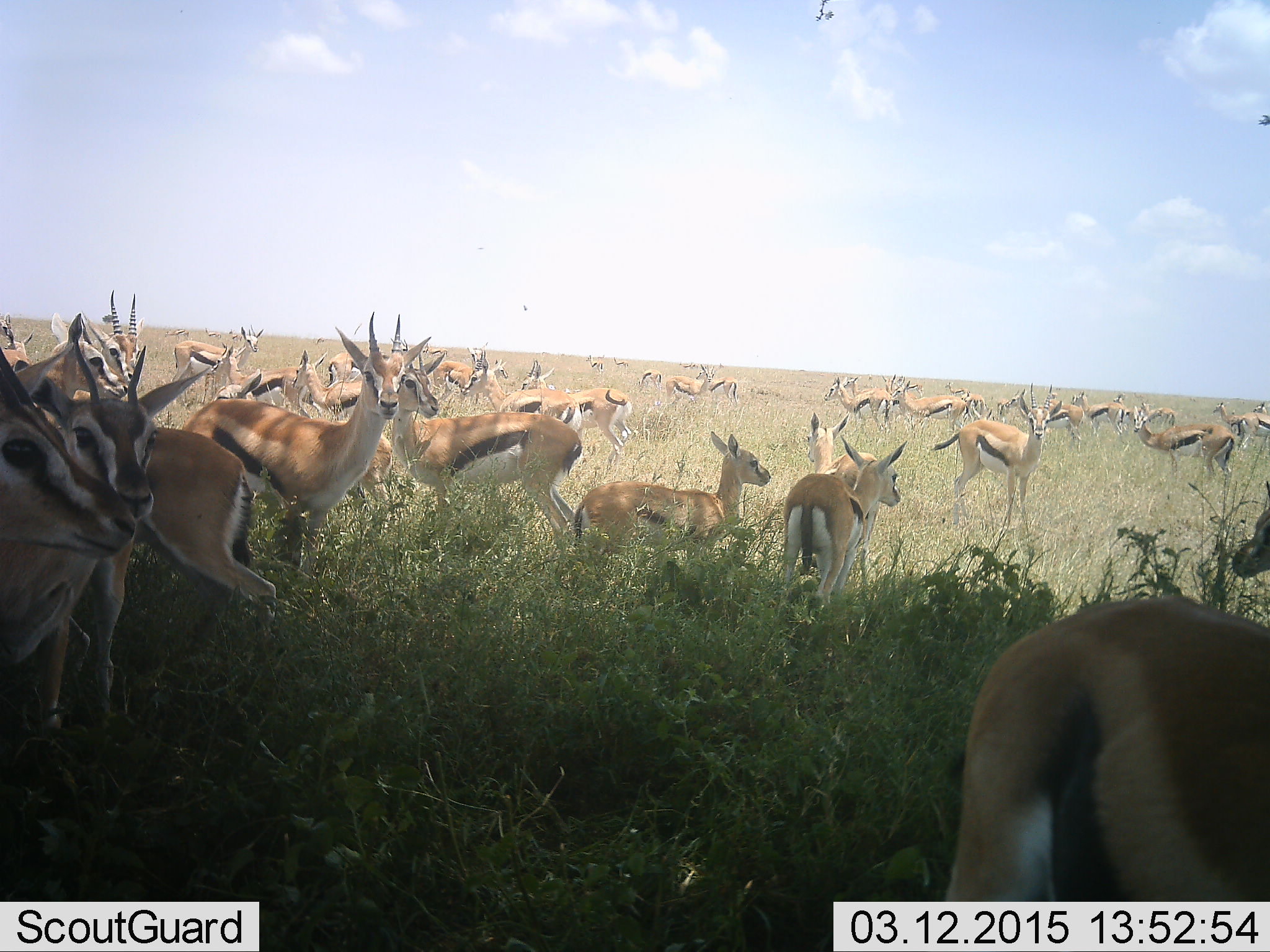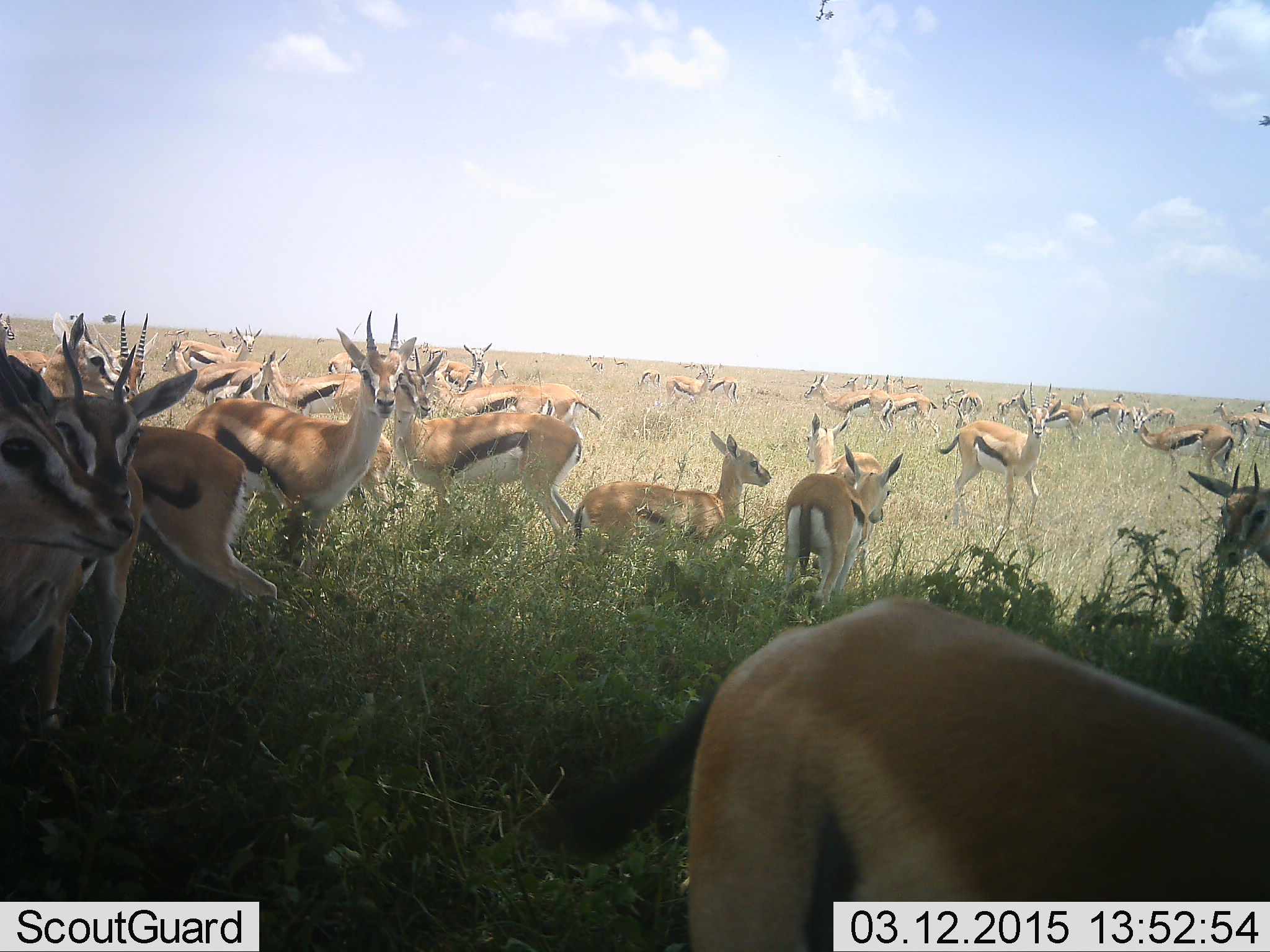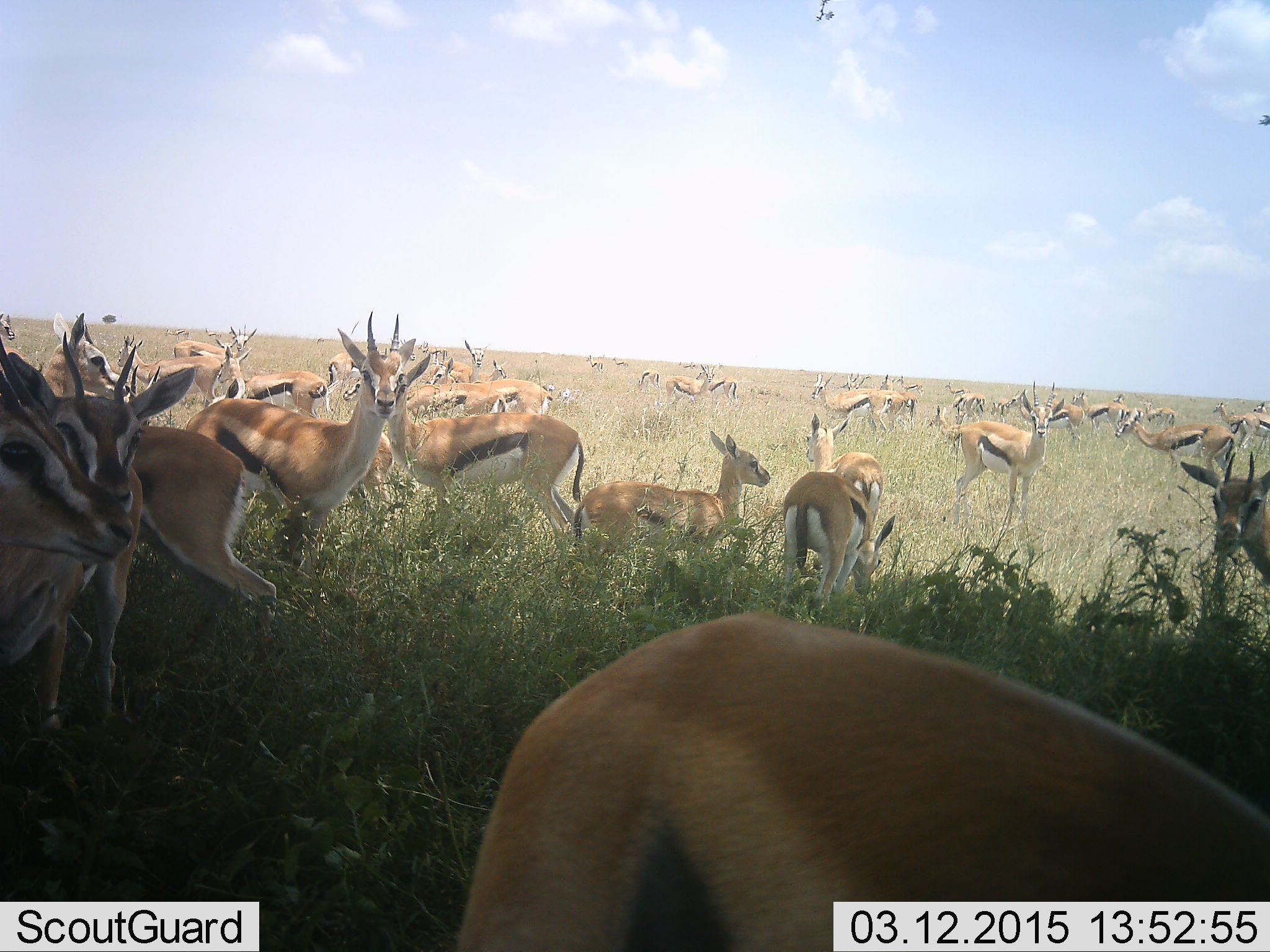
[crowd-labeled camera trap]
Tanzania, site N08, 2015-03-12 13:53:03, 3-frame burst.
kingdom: Animalia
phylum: Chordata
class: Mammalia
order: Artiodactyla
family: Bovidae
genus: Eudorcas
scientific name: Eudorcas thomsonii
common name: thomson's gazelle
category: gazellethomsons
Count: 11-50.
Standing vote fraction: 90%.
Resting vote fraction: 30%.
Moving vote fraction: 80%.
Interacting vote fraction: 20%.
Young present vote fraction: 10%.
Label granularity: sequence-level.